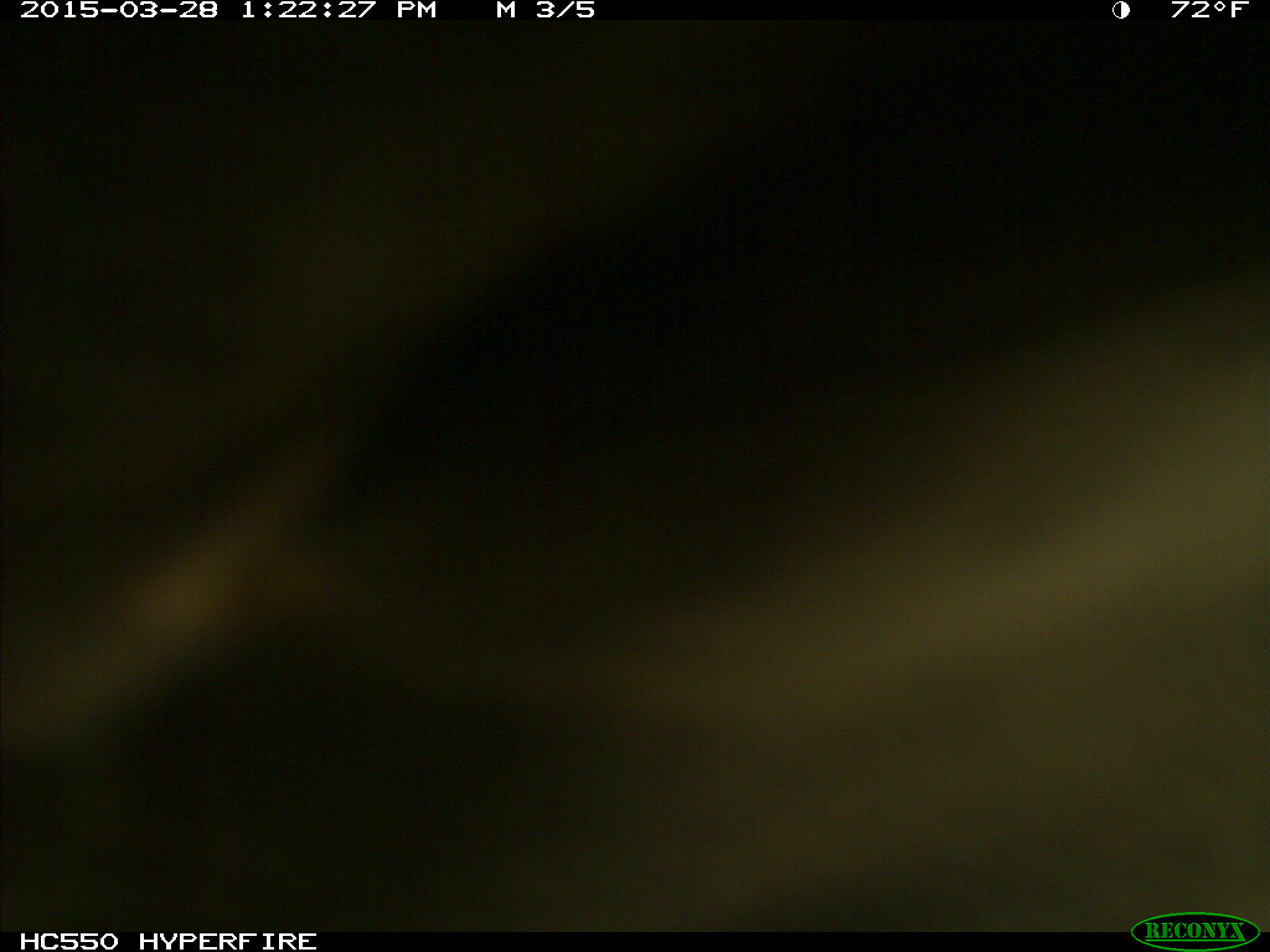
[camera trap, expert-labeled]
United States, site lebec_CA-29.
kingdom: Animalia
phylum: Chordata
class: Mammalia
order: Artiodactyla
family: Bovidae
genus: Bos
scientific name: Bos taurus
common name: domestic cow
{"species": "Bos taurus (domestic cow)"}